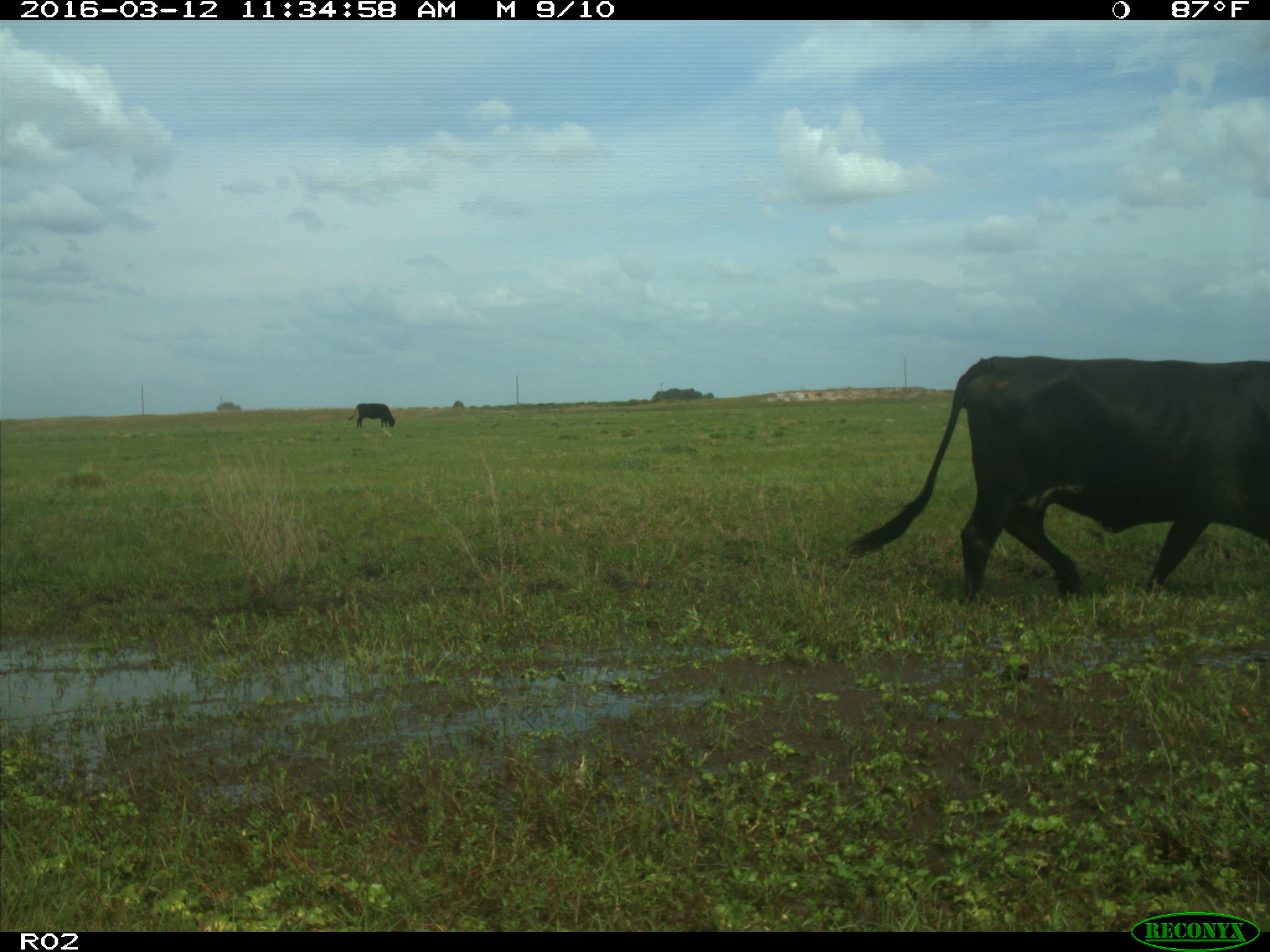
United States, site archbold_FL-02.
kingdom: Animalia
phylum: Chordata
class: Mammalia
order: Artiodactyla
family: Bovidae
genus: Bos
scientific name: Bos taurus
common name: domestic cow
Bos taurus (domestic cow).